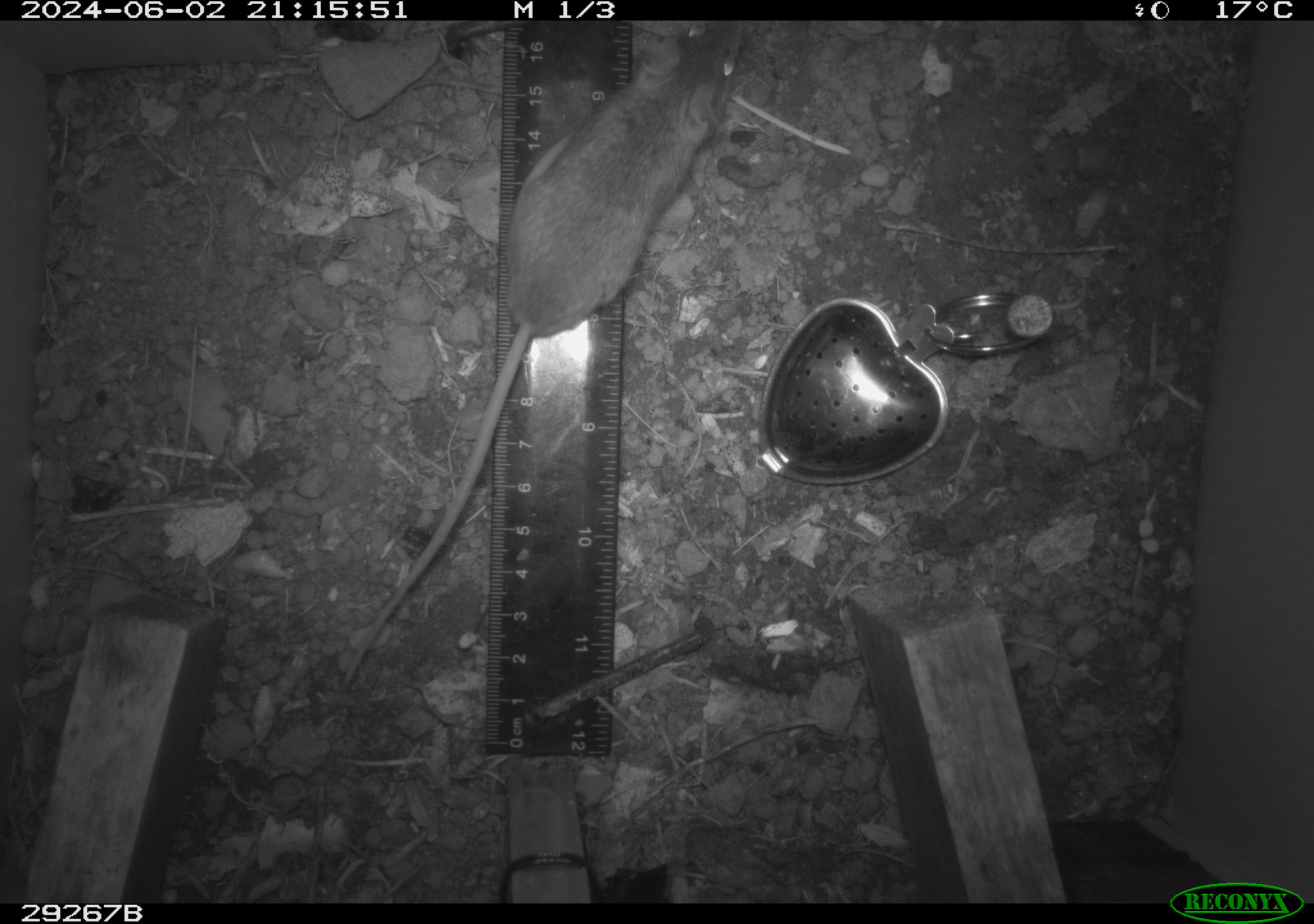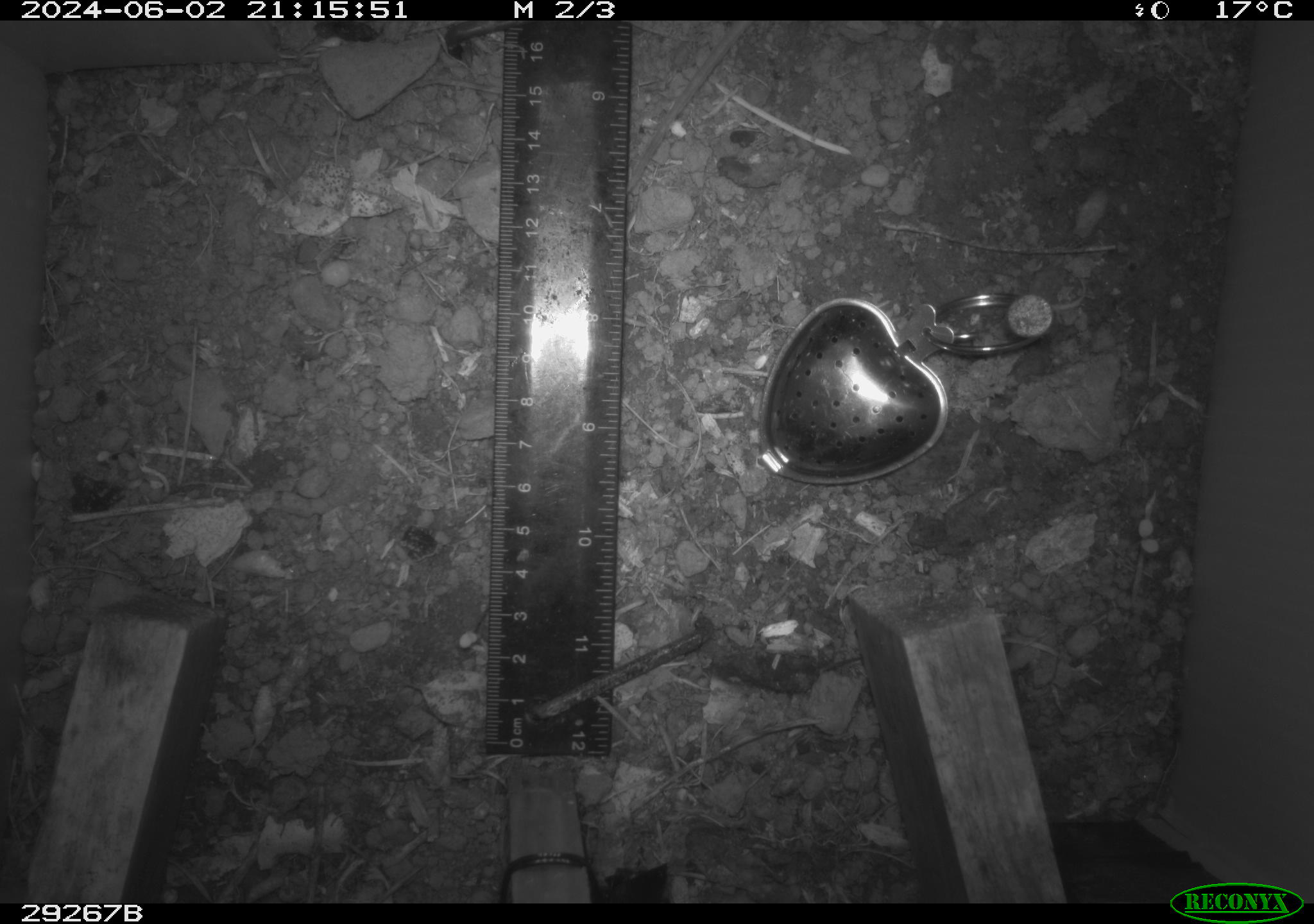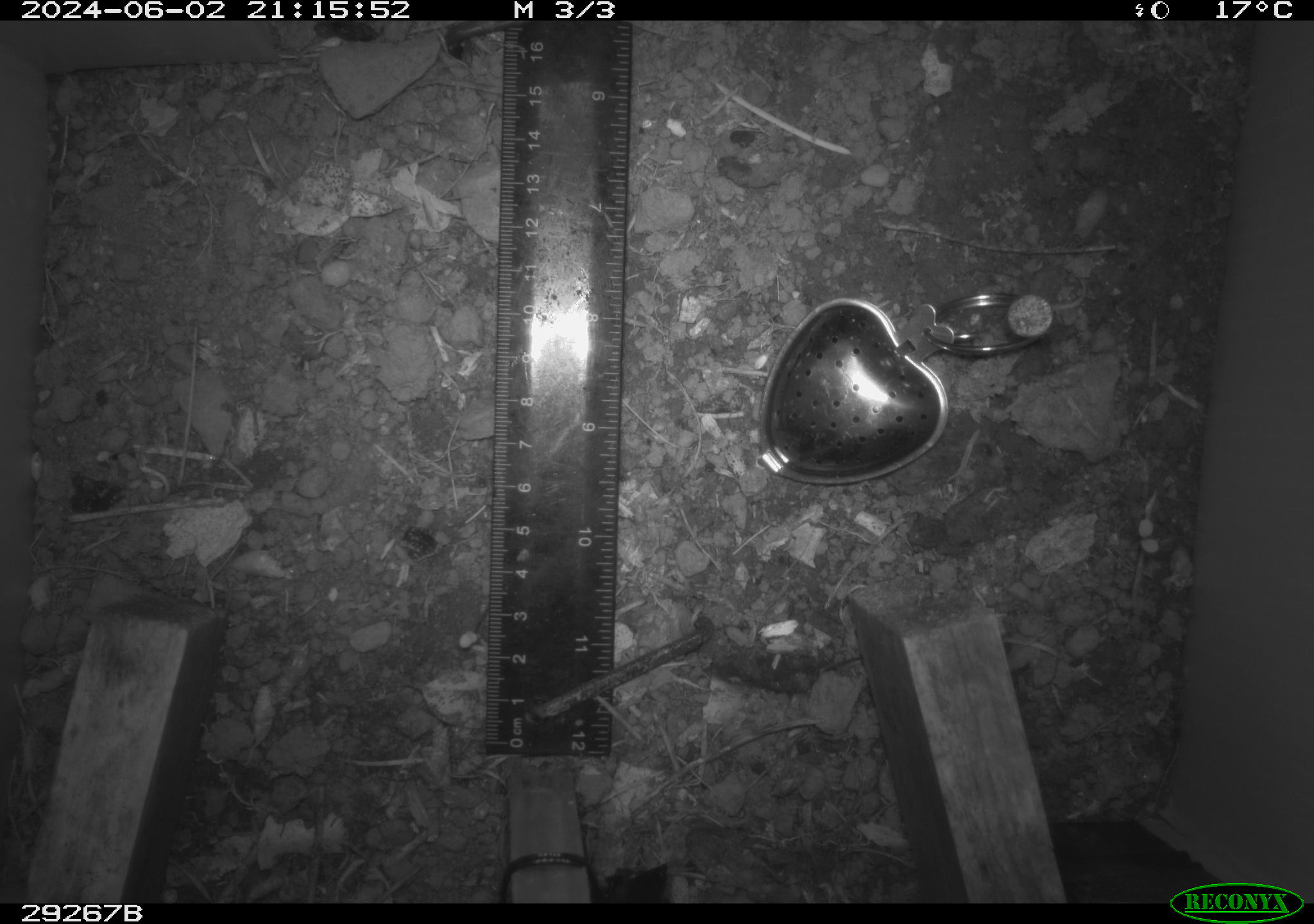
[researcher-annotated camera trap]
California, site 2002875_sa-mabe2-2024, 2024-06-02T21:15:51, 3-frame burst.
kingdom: Animalia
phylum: Chordata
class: Mammalia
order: Rodentia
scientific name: Rodentia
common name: mouse species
Mouse species (Rodentia).